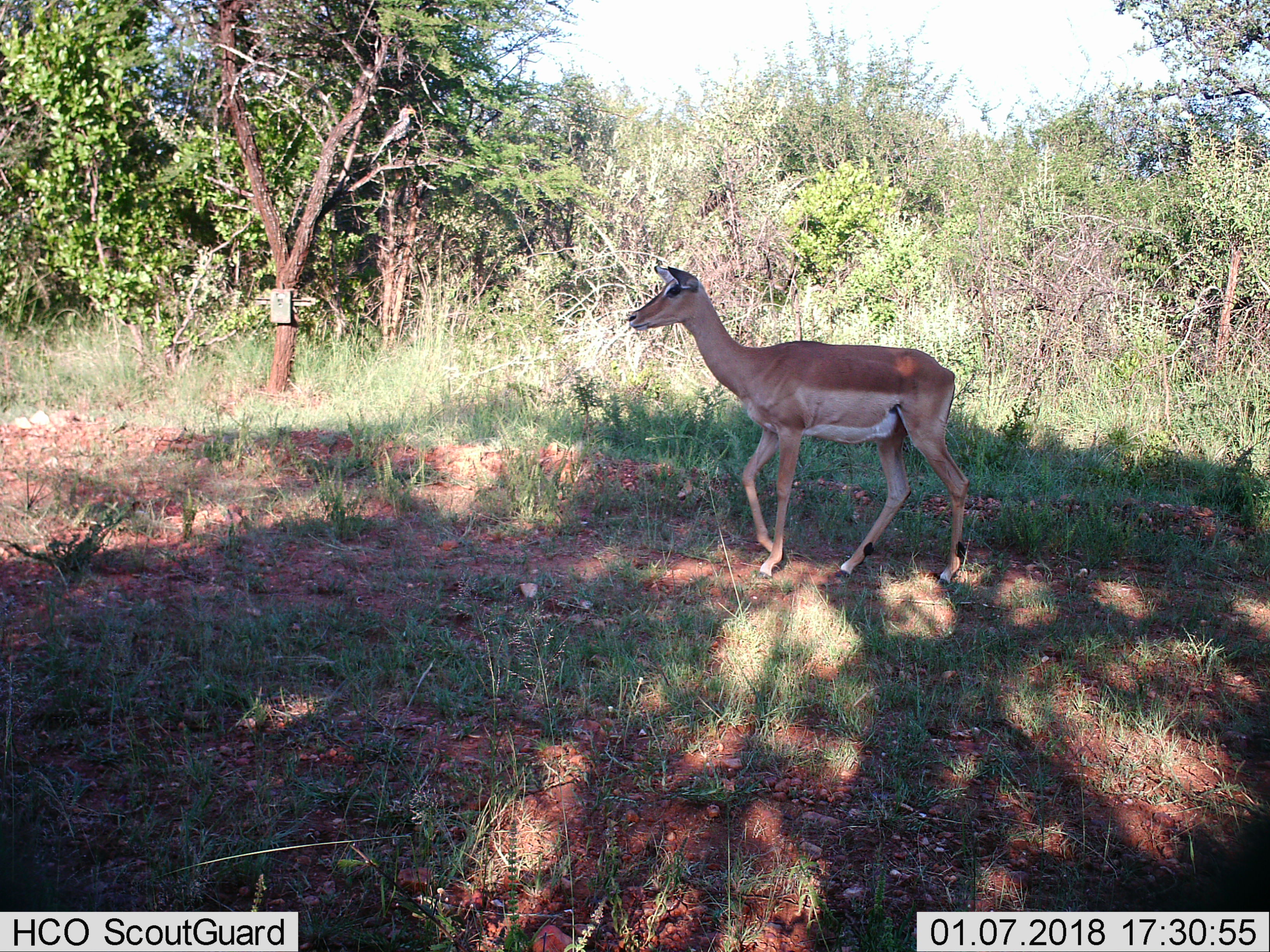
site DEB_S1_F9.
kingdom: Animalia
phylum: Chordata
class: Mammalia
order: Artiodactyla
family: Bovidae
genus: Aepyceros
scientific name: Aepyceros melampus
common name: impala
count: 1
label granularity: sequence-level